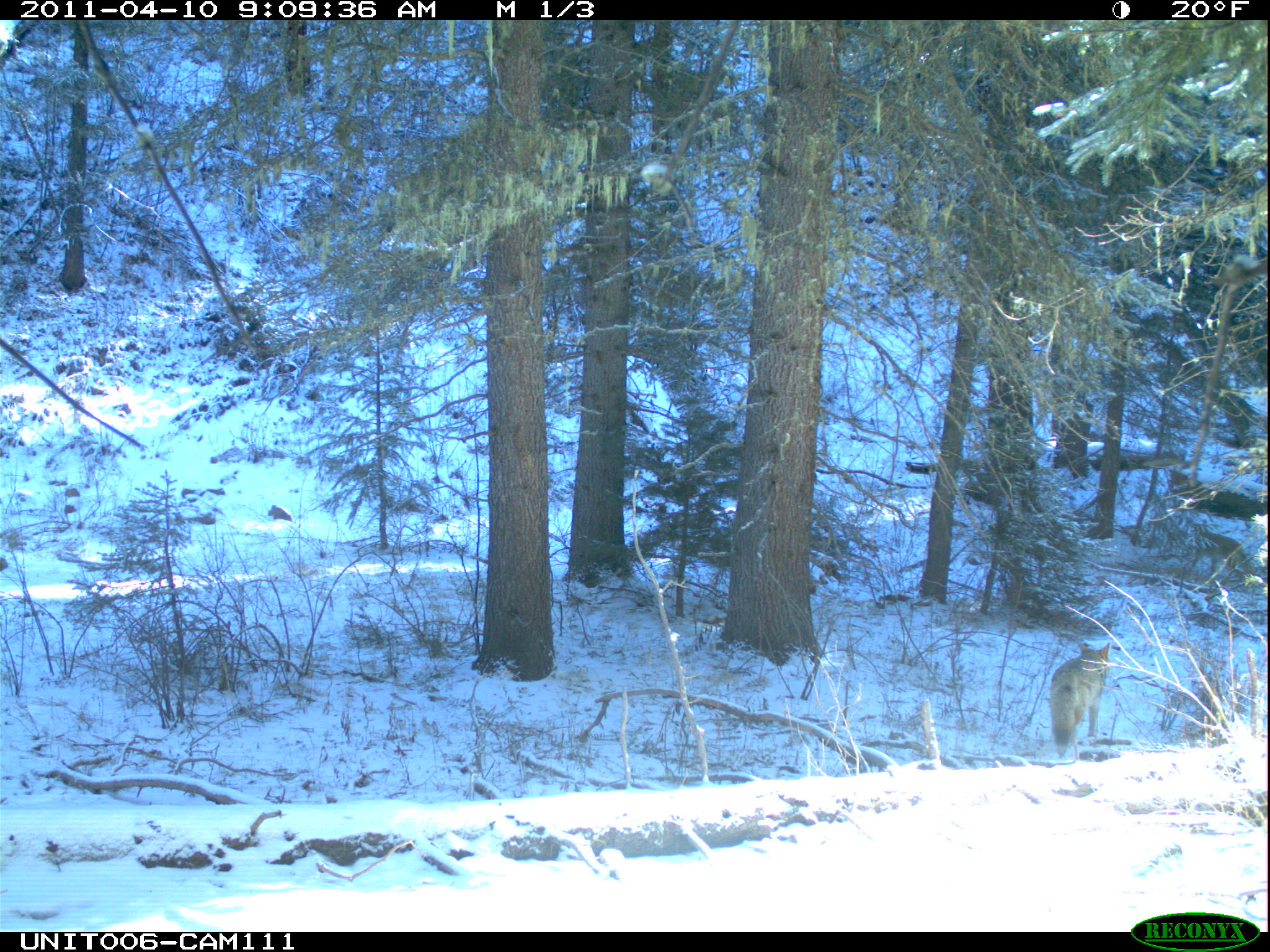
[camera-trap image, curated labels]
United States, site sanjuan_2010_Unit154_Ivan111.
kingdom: Animalia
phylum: Chordata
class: Mammalia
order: Carnivora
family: Canidae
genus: Canis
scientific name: Canis latrans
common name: coyote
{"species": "Canis latrans (coyote)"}